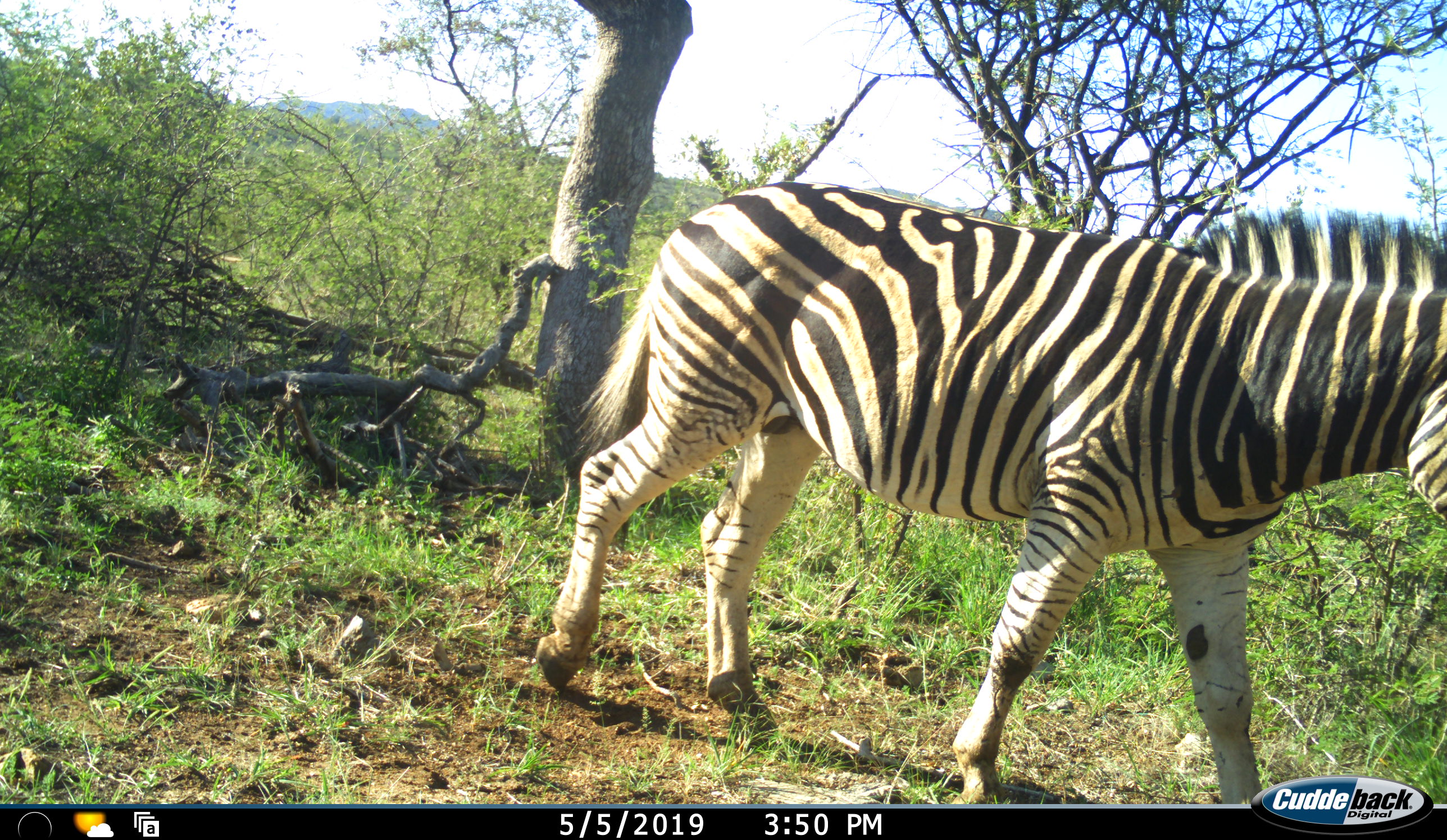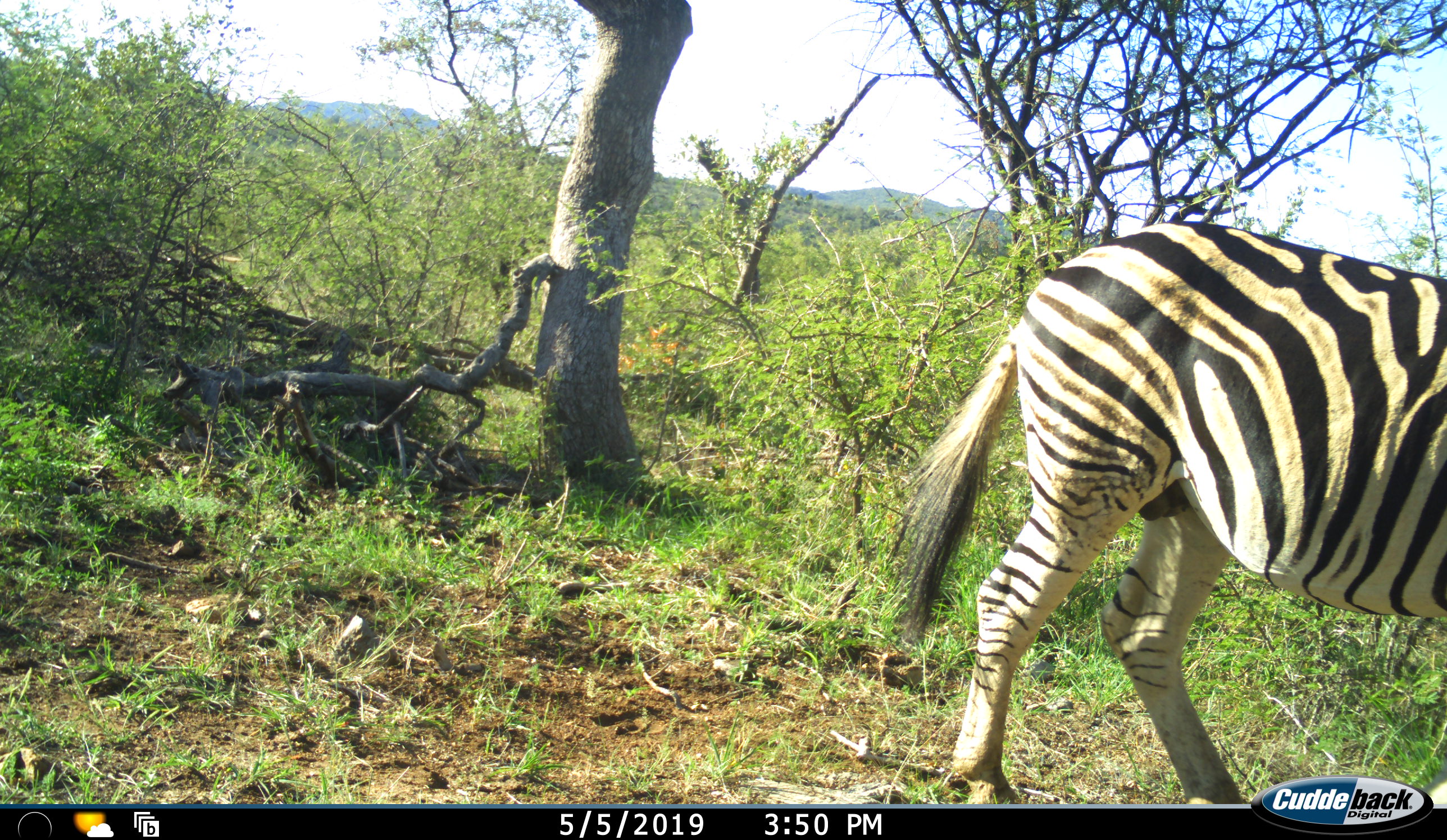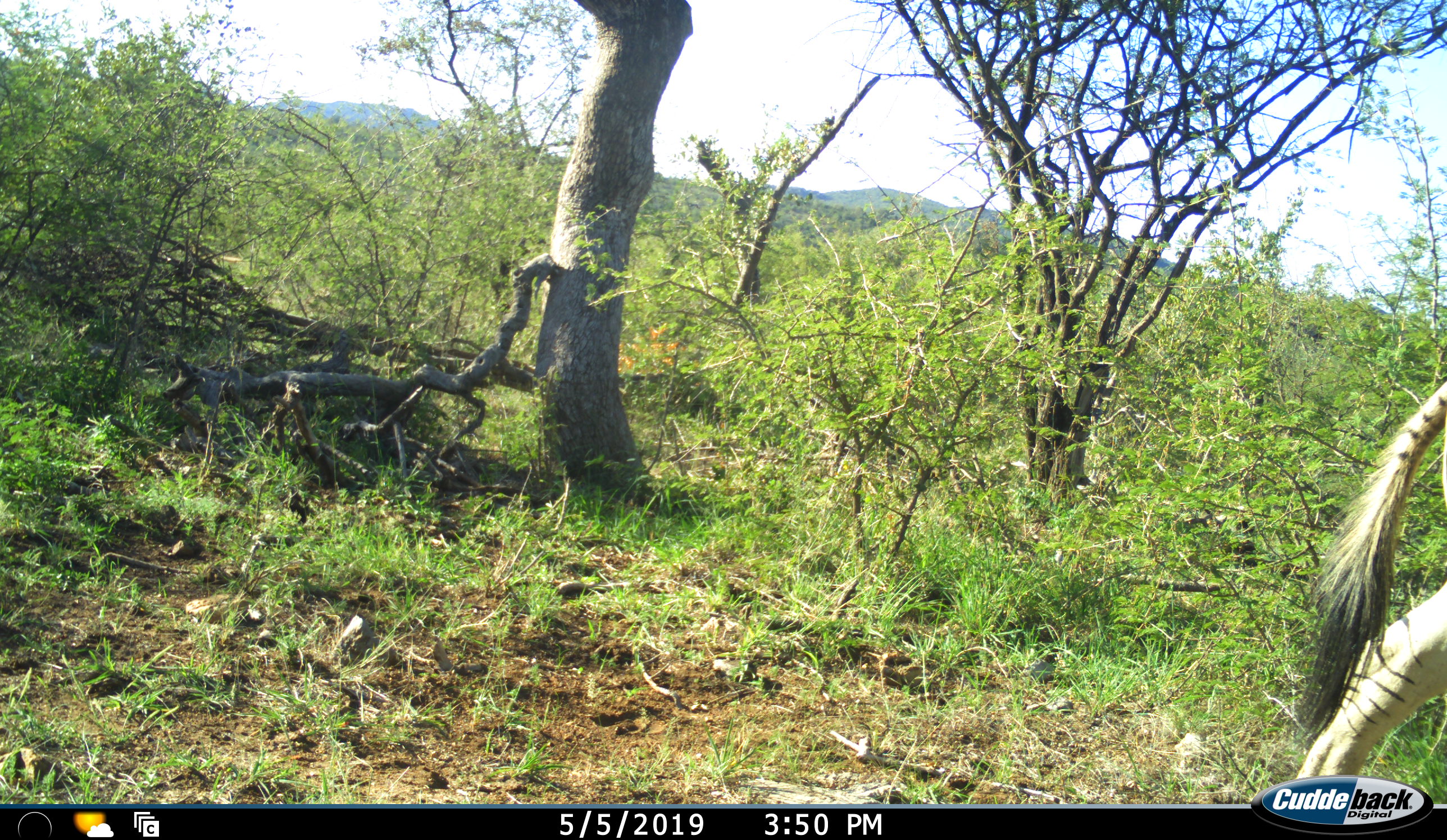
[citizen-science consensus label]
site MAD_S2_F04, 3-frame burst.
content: unidentified animal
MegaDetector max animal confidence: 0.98